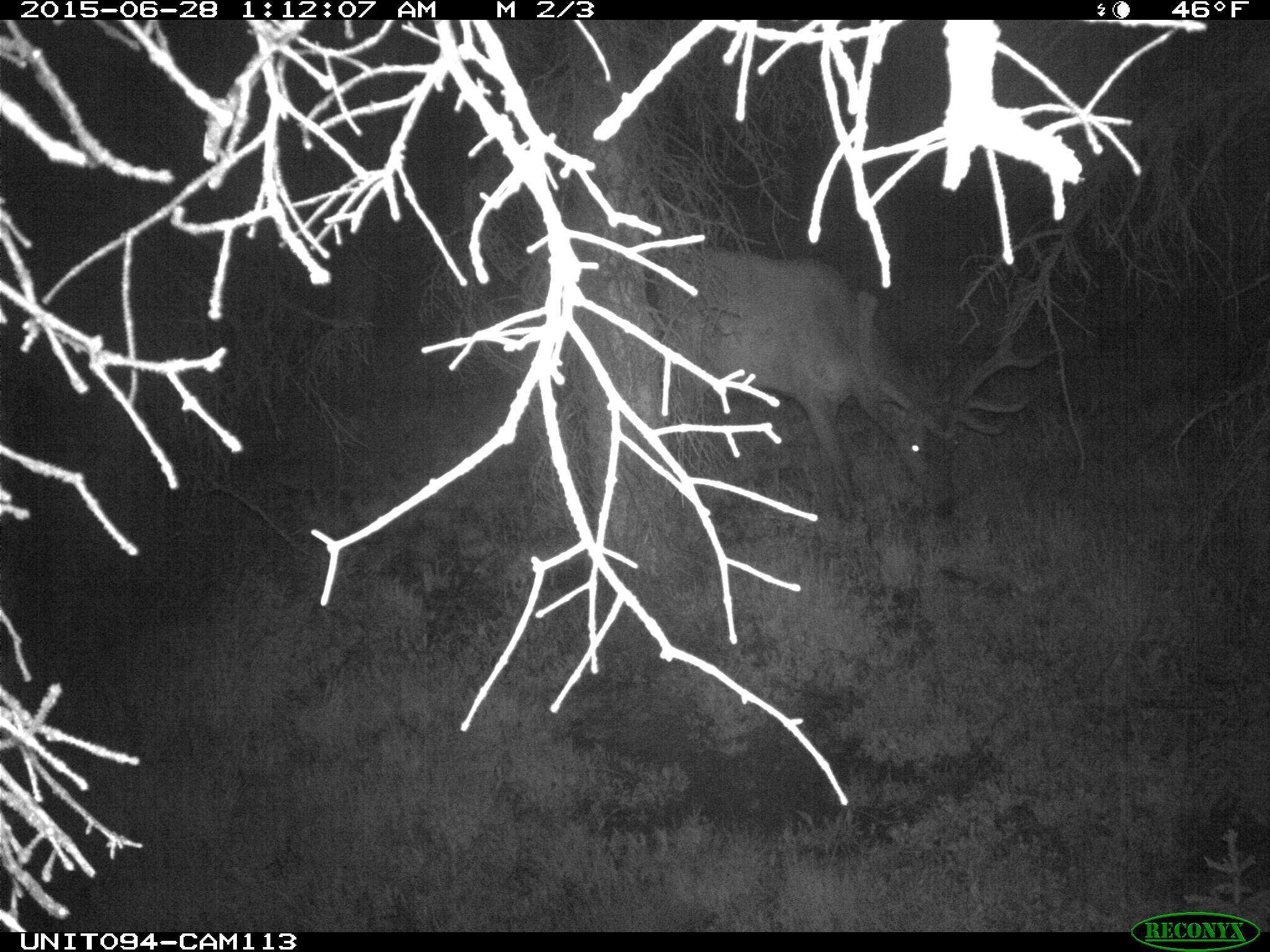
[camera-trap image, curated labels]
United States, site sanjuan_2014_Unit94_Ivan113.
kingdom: Animalia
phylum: Chordata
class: Mammalia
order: Artiodactyla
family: Cervidae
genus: Cervus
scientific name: Cervus elaphus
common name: red deer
Cervus elaphus (red deer).